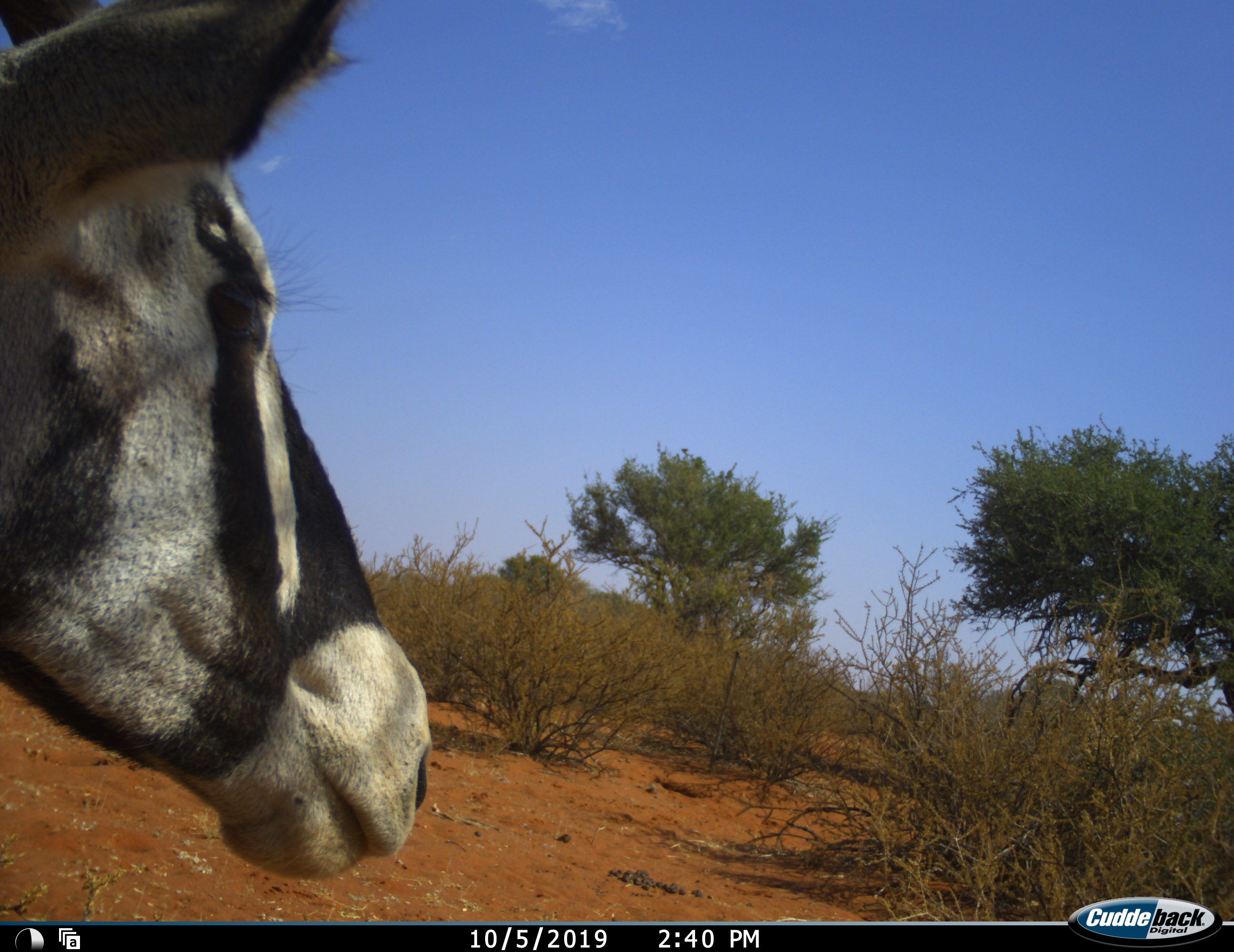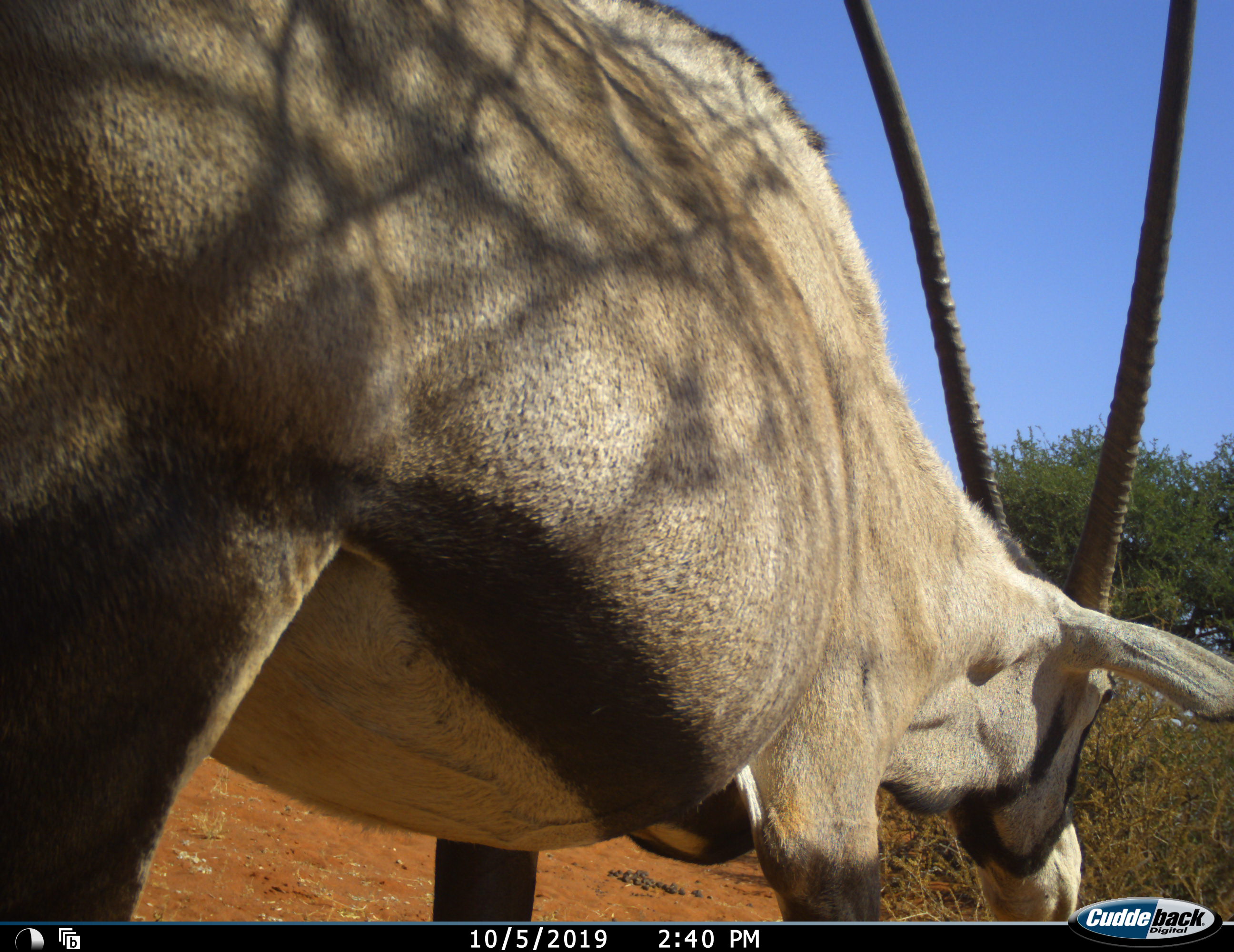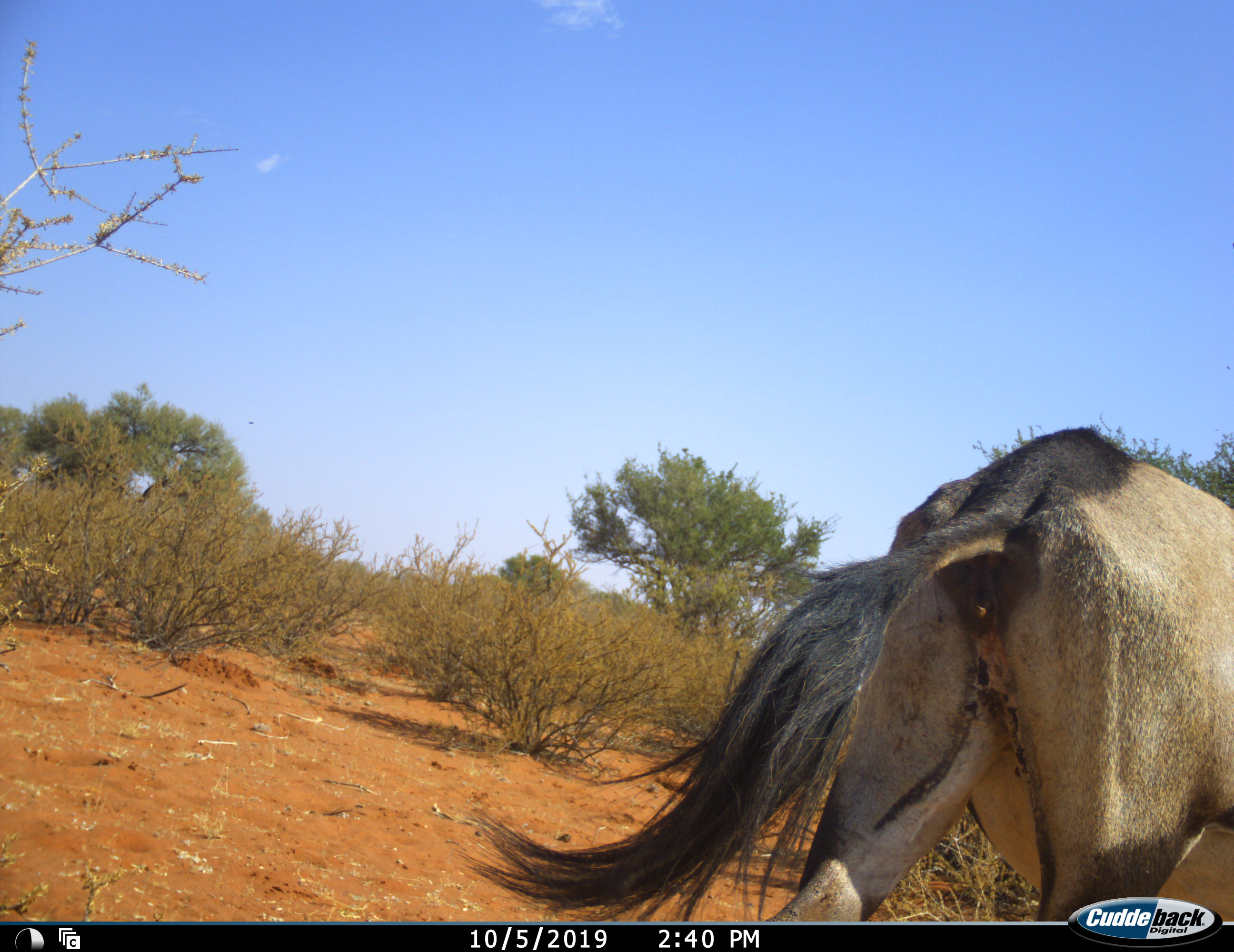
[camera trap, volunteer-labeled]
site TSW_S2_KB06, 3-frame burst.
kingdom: Animalia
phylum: Chordata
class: Mammalia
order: Artiodactyla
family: Bovidae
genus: Oryx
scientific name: Oryx gazella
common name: gemsbok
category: oryx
Oryx (gemsbok) (Oryx gazella), count 1. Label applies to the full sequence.